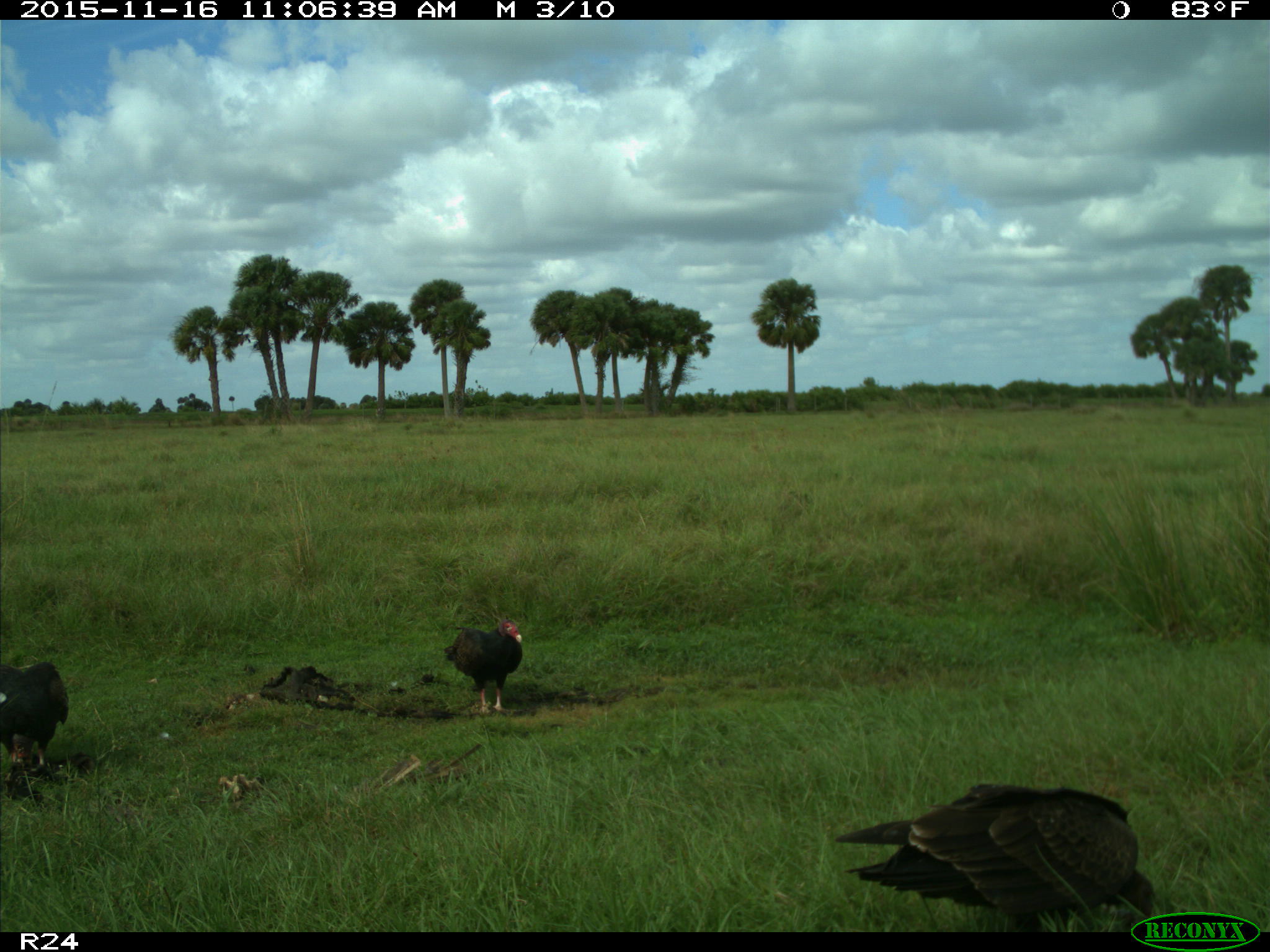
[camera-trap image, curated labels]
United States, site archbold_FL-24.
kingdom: Animalia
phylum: Chordata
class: Aves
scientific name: Aves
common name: birds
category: unidentified bird